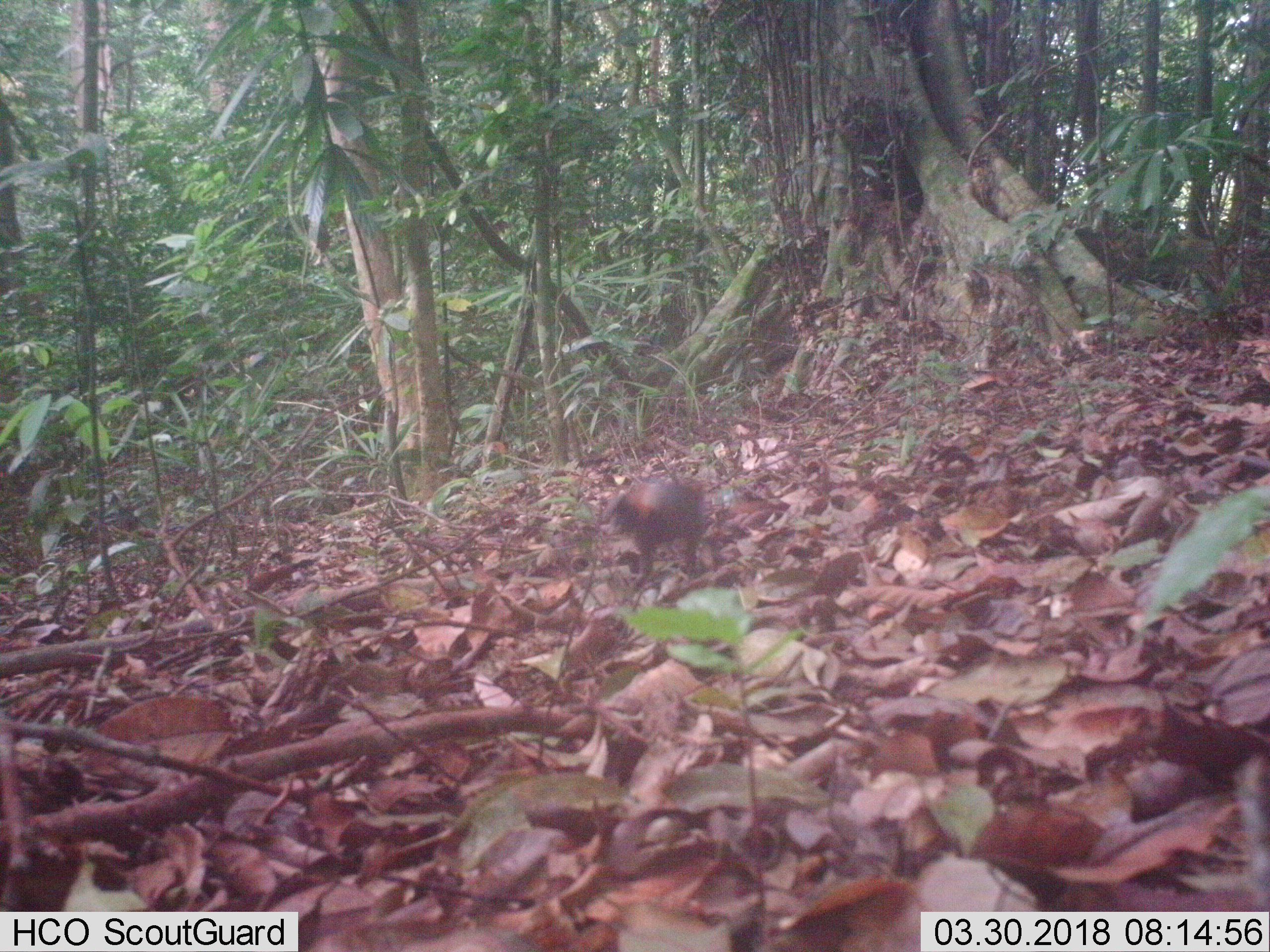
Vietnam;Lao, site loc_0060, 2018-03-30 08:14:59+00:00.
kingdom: Animalia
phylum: Chordata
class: Mammalia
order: Rodentia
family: Sciuridae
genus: Dremomys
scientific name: Dremomys rufigenis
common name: red-cheeked squirrel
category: red cheeked squirrel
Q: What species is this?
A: Red cheeked squirrel (red-cheeked squirrel) (Dremomys rufigenis).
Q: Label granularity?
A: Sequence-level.